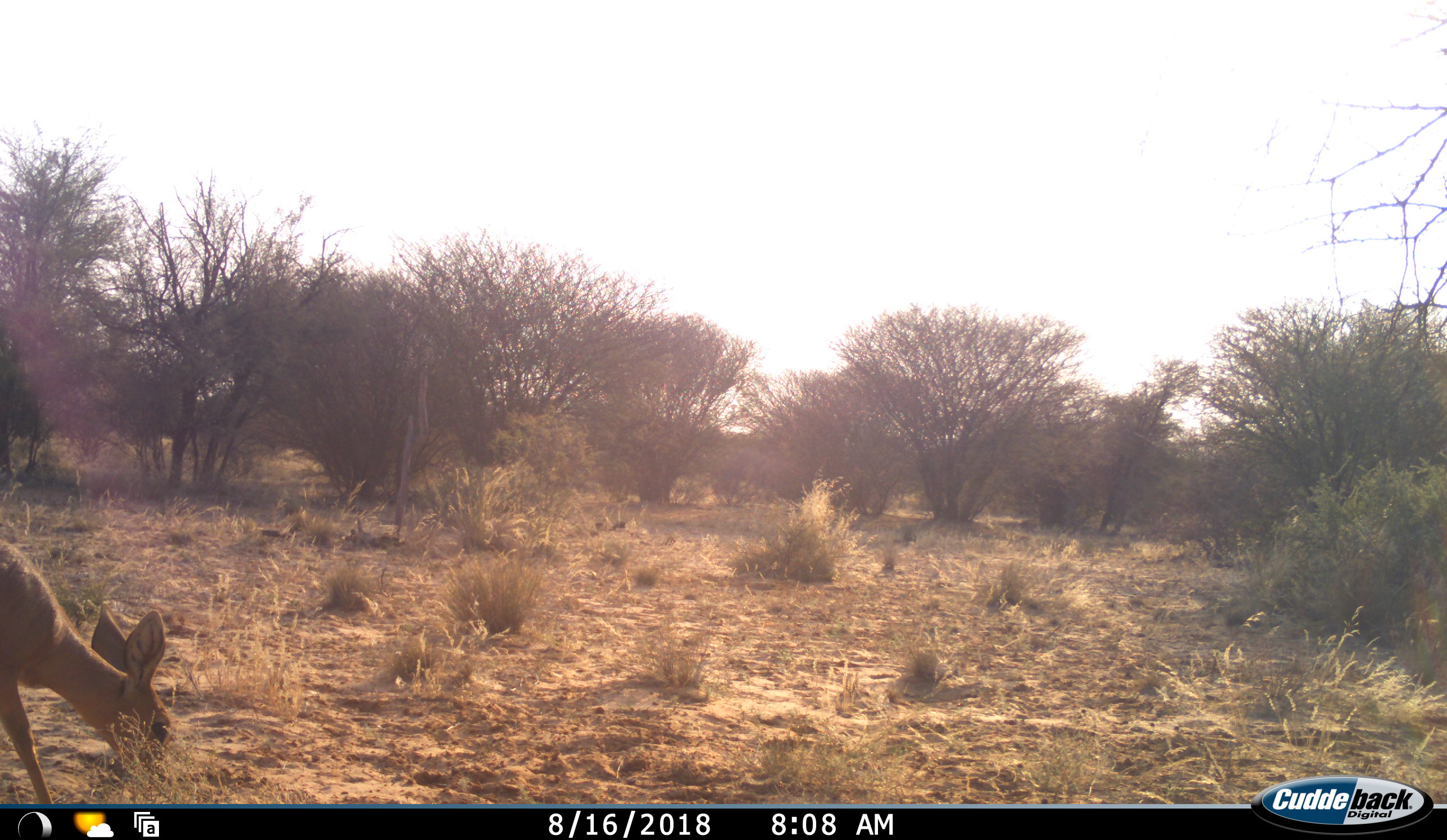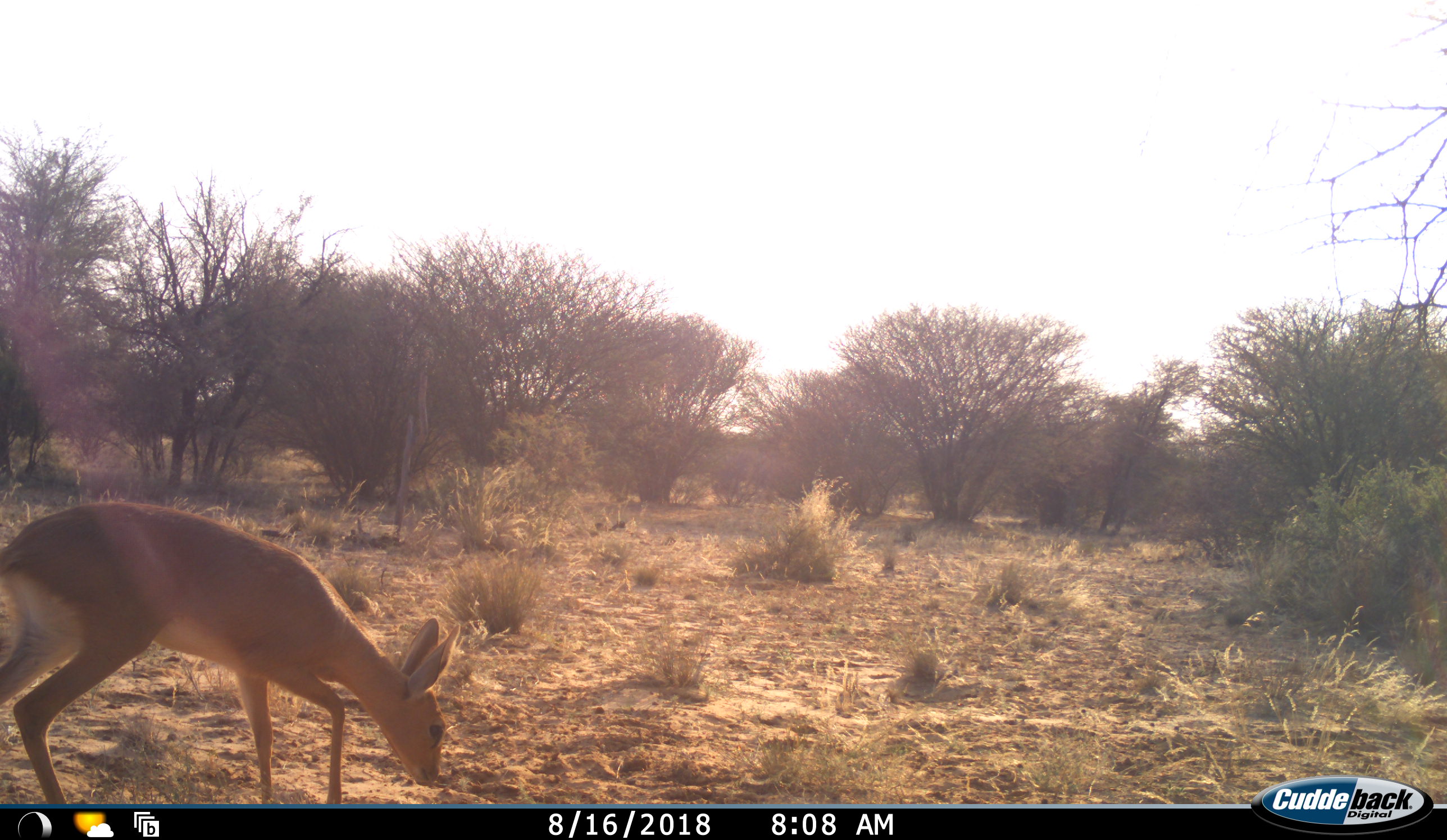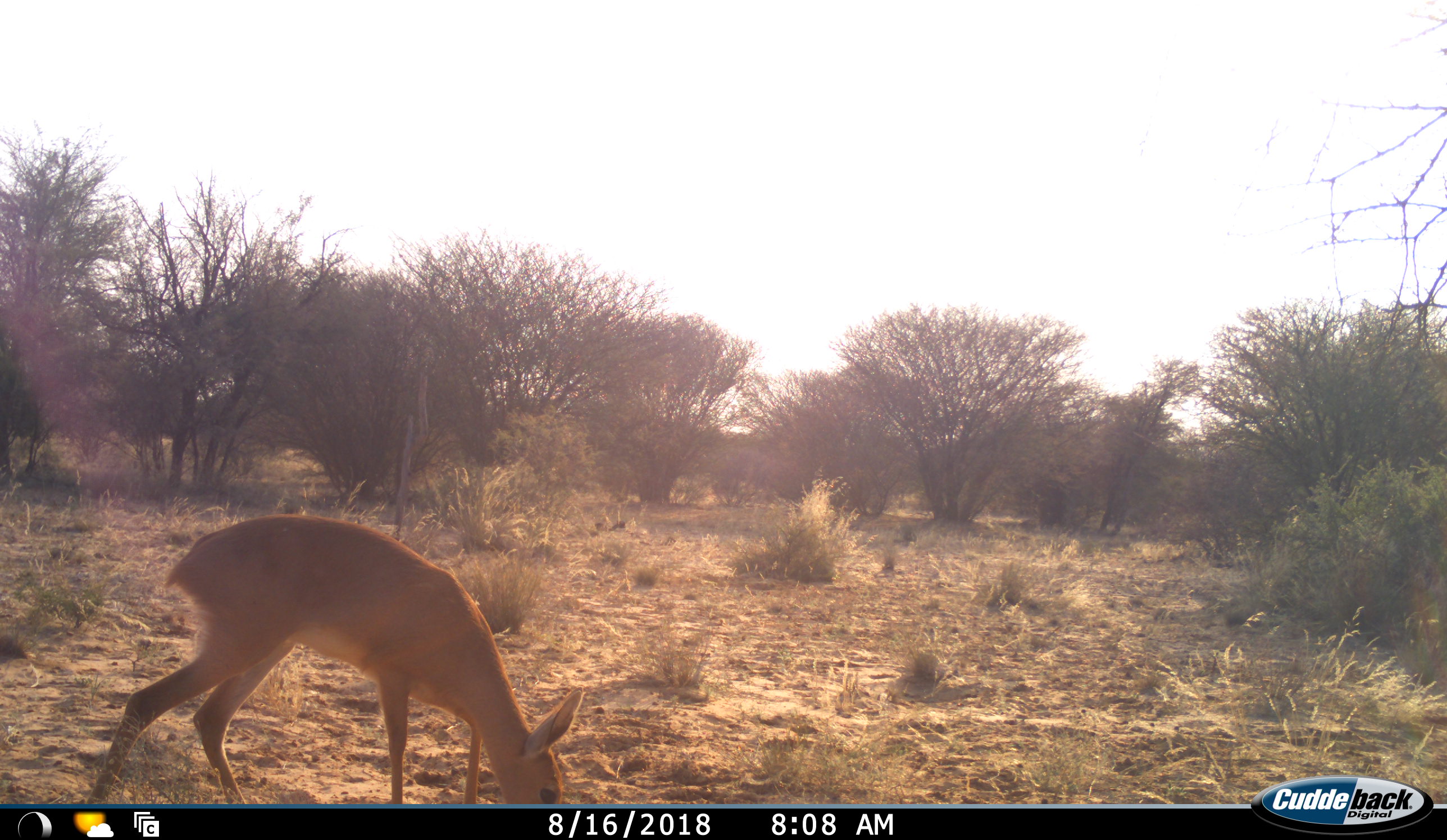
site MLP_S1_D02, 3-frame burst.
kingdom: Animalia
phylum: Chordata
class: Mammalia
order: Artiodactyla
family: Bovidae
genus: Raphicerus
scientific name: Raphicerus campestris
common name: steenbok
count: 1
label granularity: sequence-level